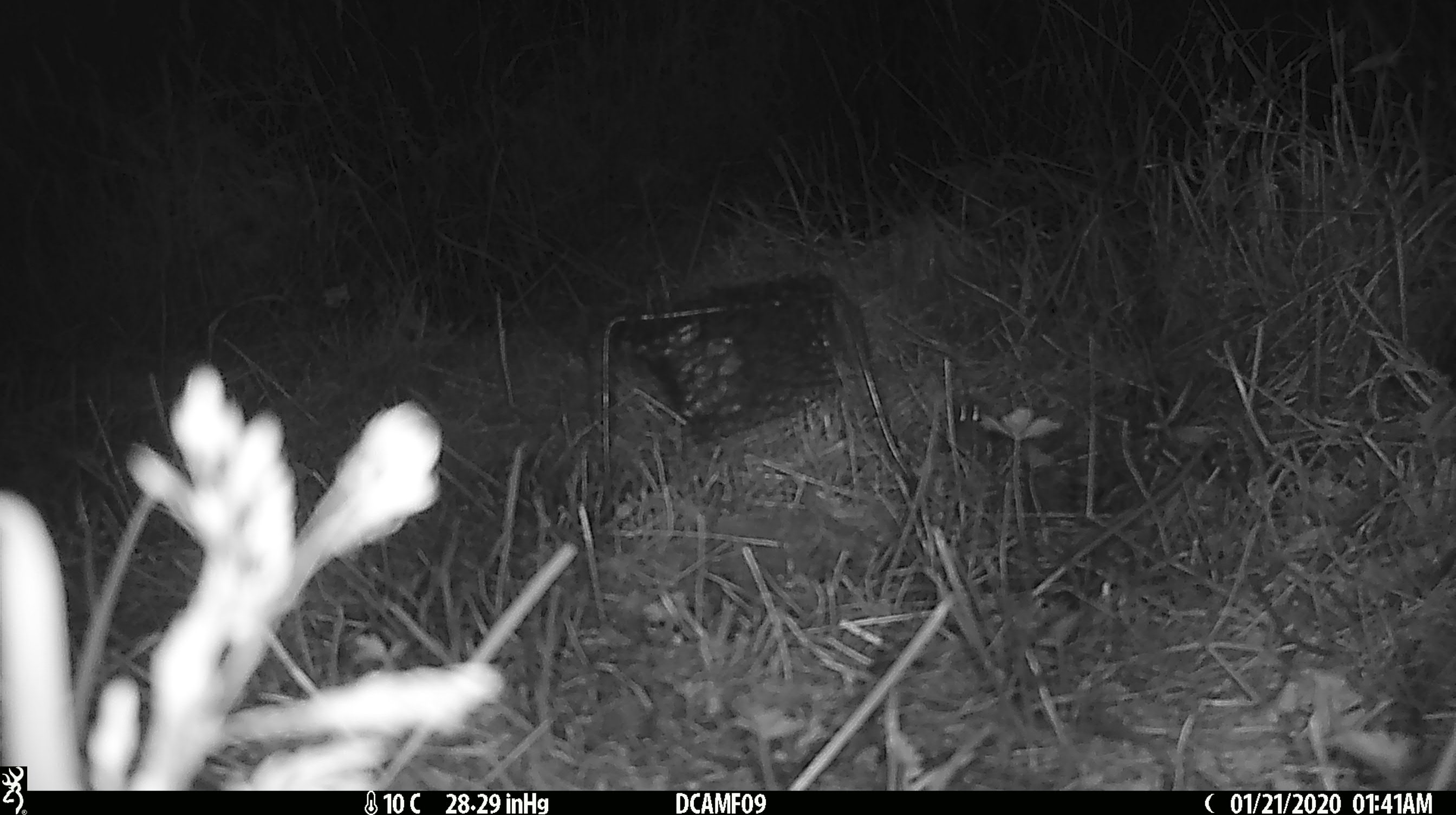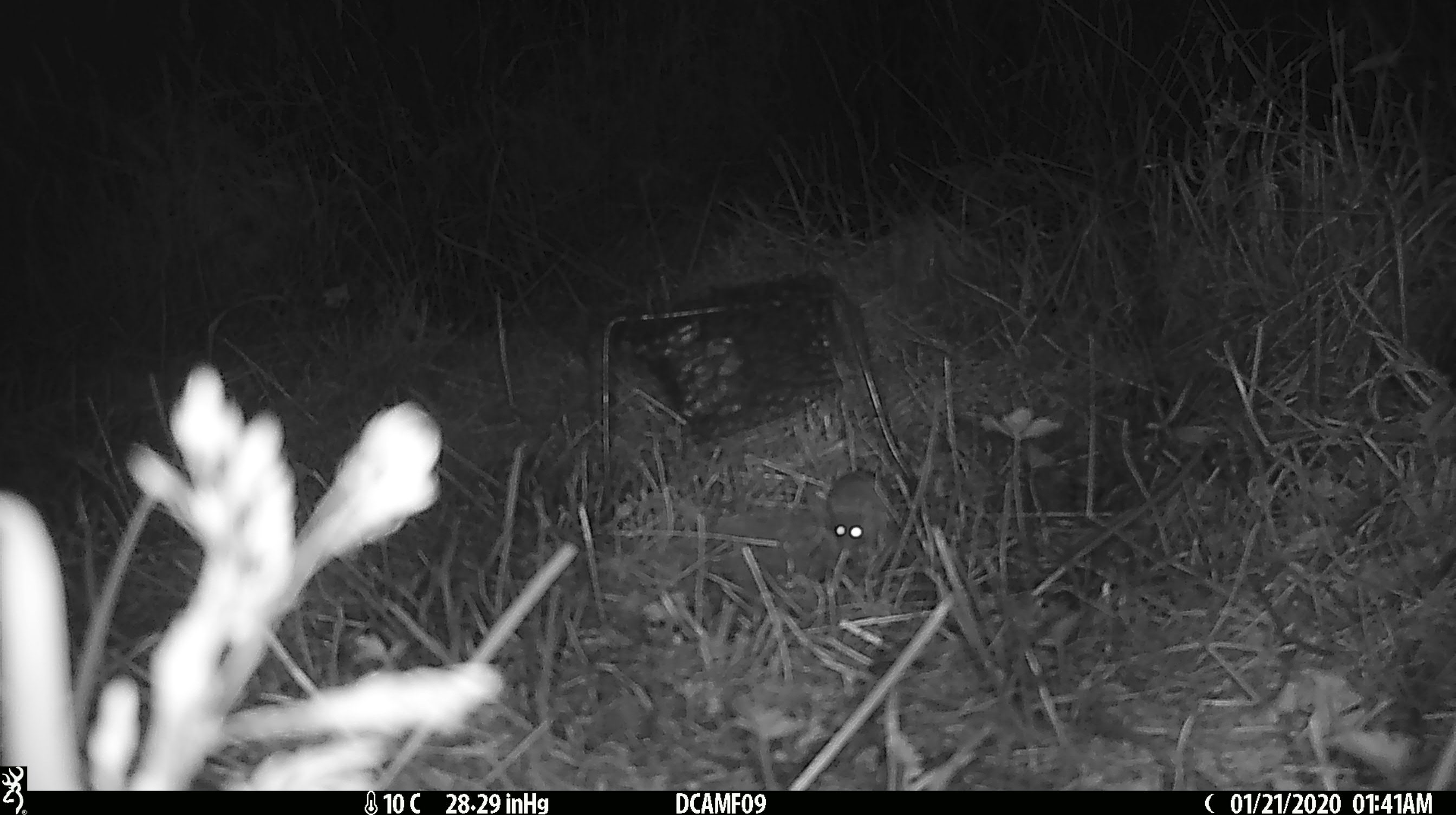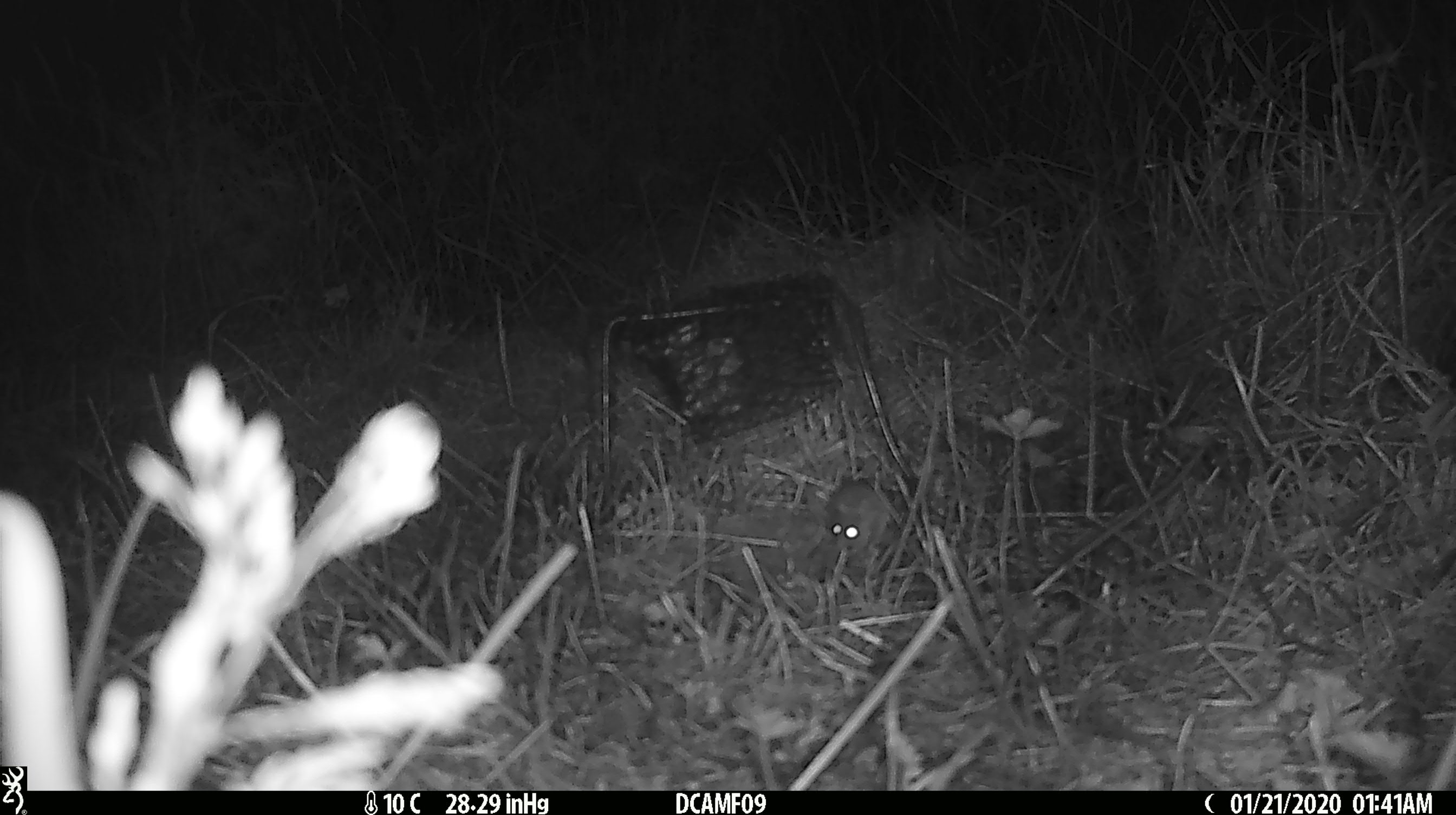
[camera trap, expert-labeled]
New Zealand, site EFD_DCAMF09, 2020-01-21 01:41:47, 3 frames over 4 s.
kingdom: Animalia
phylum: Chordata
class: Mammalia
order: Rodentia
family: Muridae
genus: Mus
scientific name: Mus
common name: mouse